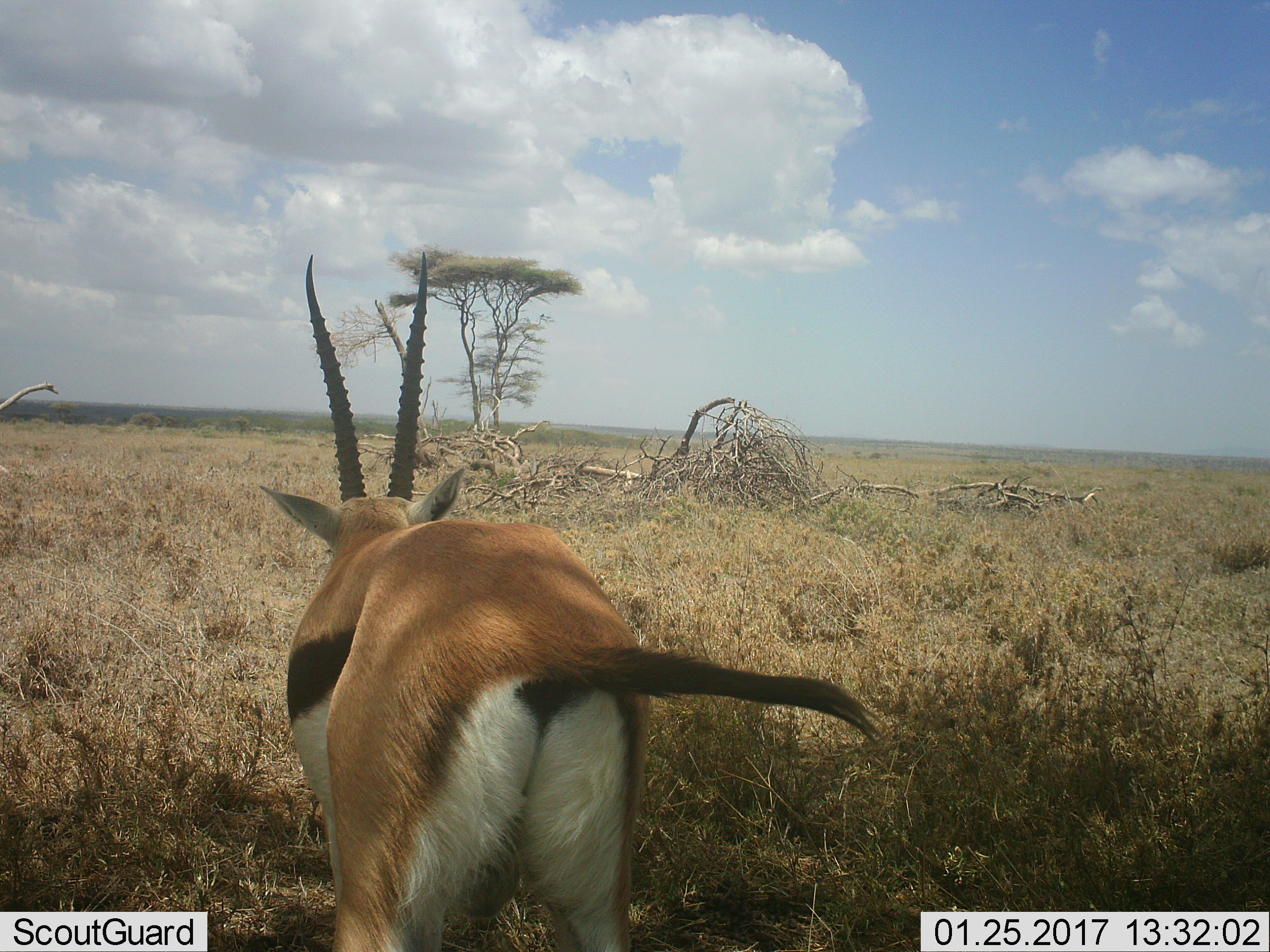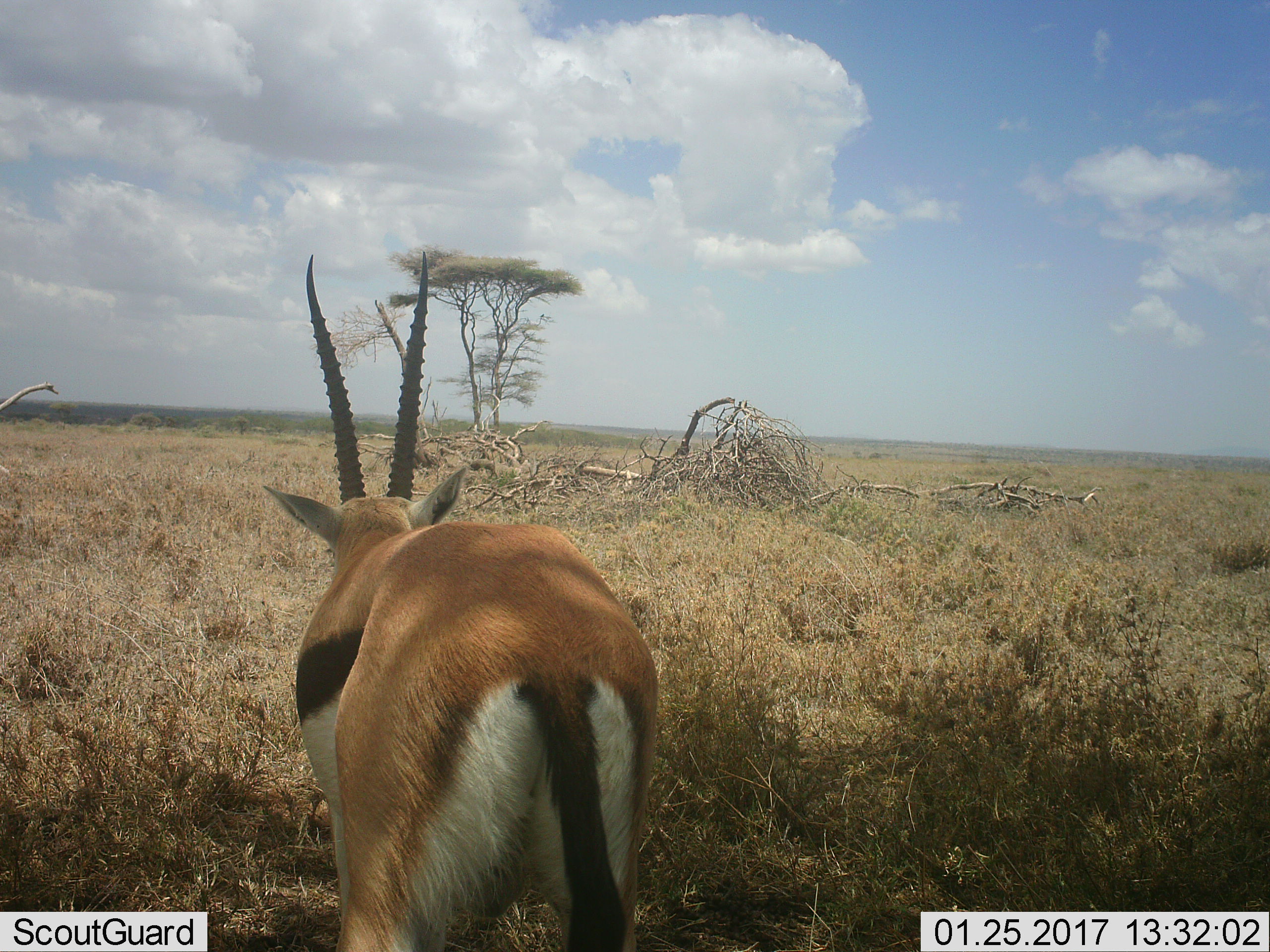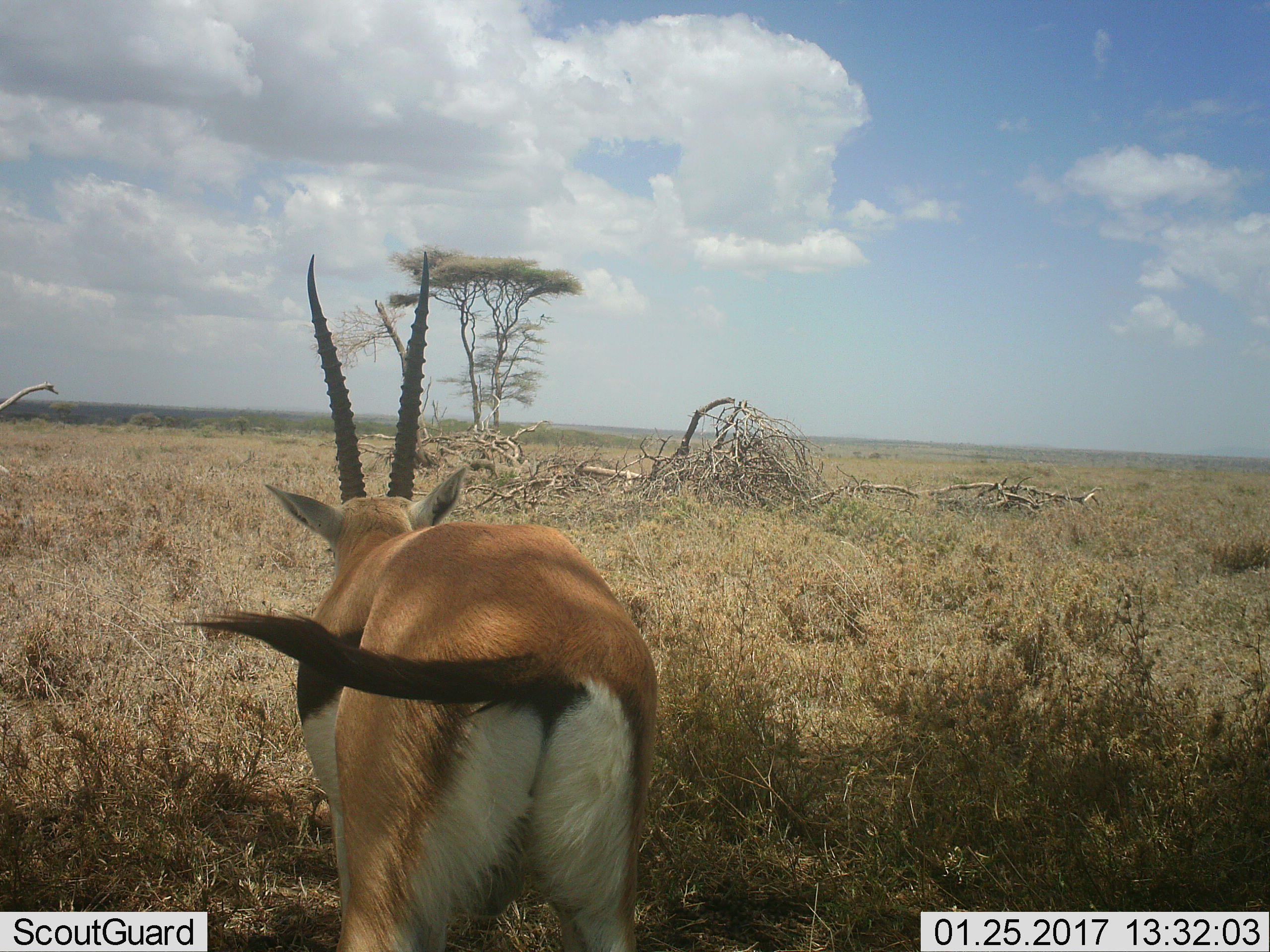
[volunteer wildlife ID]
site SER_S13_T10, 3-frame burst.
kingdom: Animalia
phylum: Chordata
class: Mammalia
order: Artiodactyla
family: Bovidae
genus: Eudorcas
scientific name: Eudorcas thomsonii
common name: thomson's gazelle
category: gazellethomsons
Gazellethomsons (thomson's gazelle) (Eudorcas thomsonii), count 1. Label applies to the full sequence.